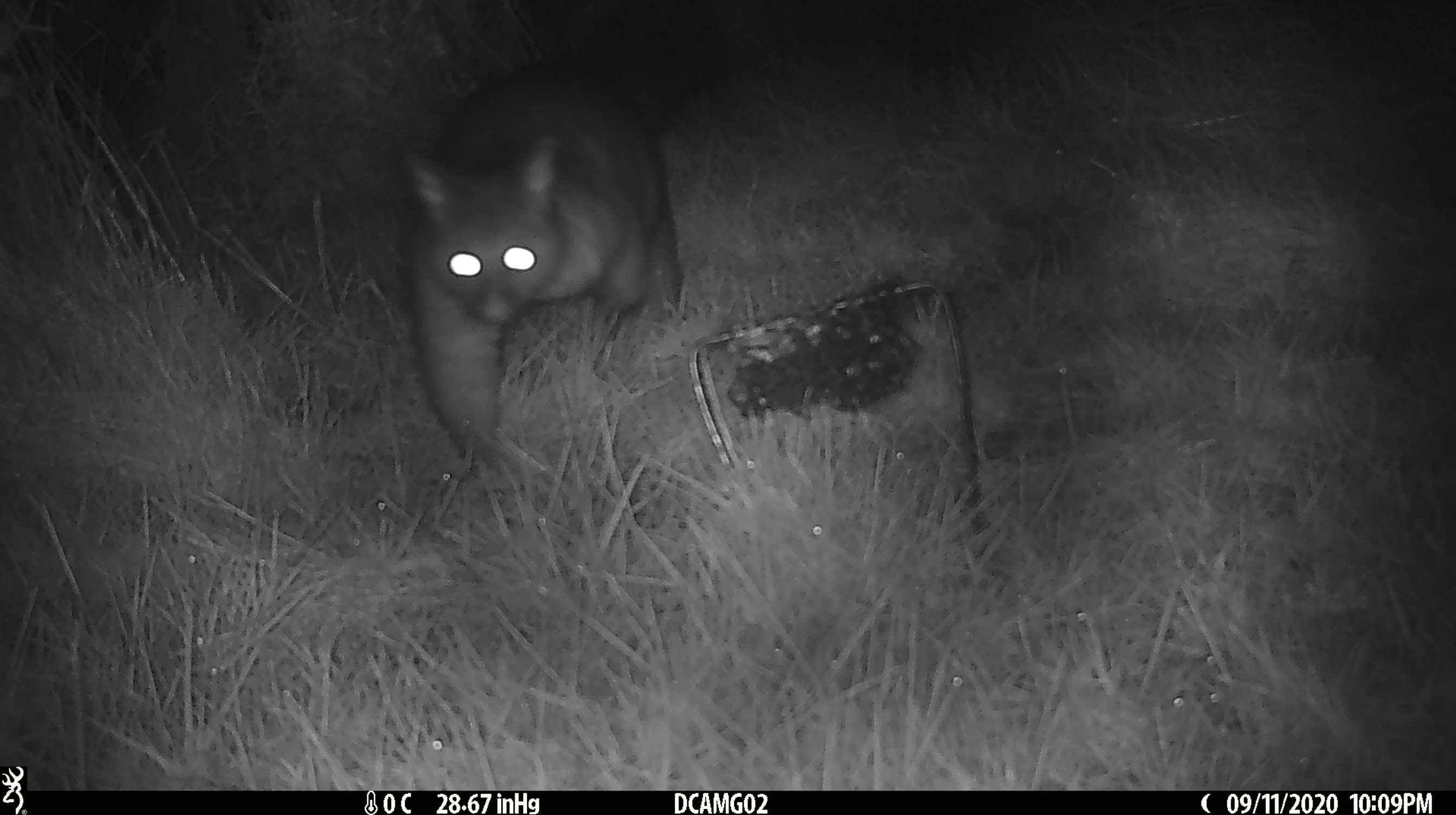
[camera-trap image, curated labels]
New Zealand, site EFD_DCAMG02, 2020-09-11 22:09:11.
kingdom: Animalia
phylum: Chordata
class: Mammalia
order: Diprotodontia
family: Phalangeridae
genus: Trichosurus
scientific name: Trichosurus vulpecula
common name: common brushtail possum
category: possum